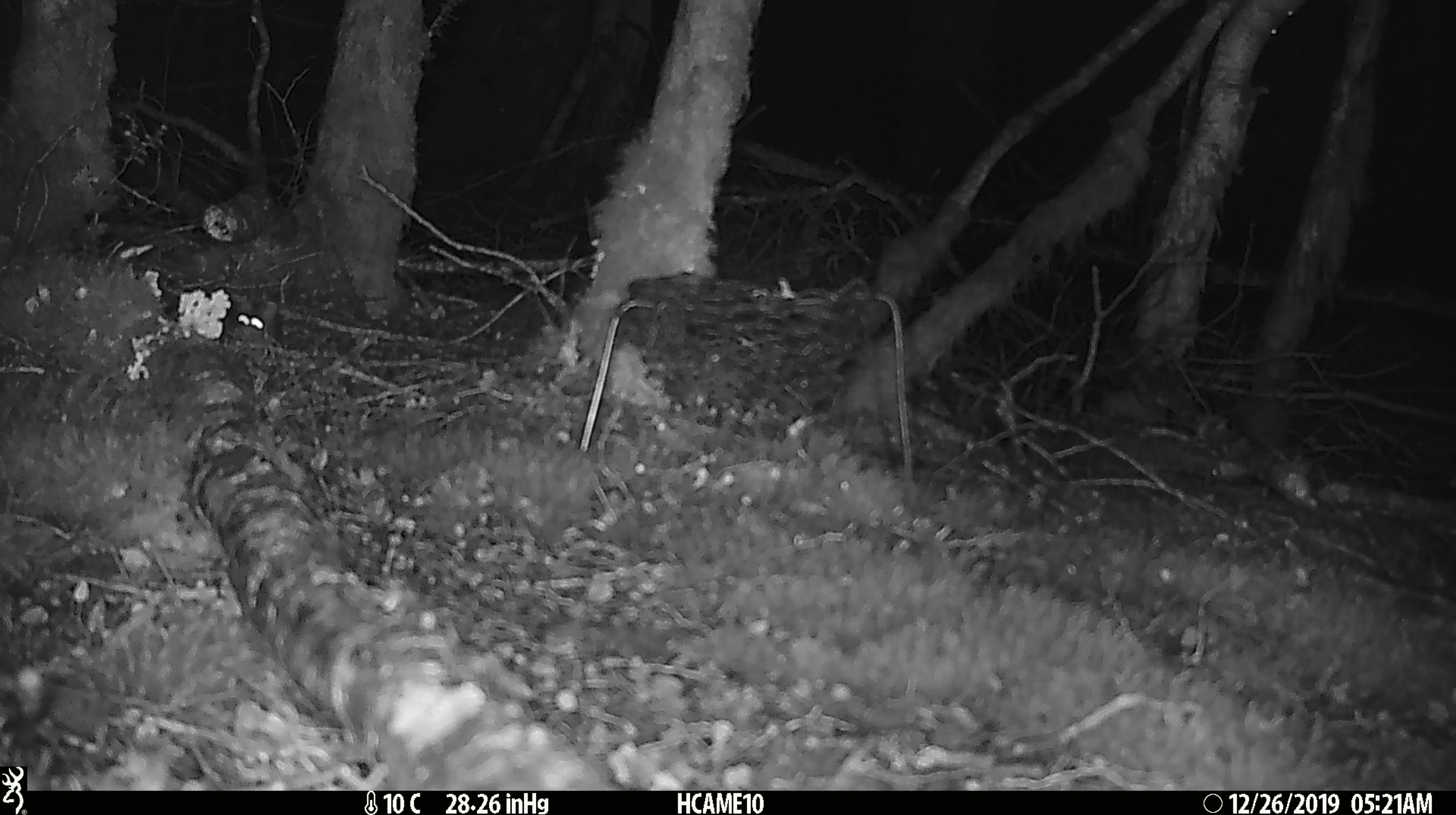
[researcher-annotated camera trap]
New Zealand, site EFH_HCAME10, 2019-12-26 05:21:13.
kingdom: Animalia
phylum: Chordata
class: Mammalia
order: Rodentia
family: Muridae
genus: Mus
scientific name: Mus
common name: mouse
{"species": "mouse (Mus)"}